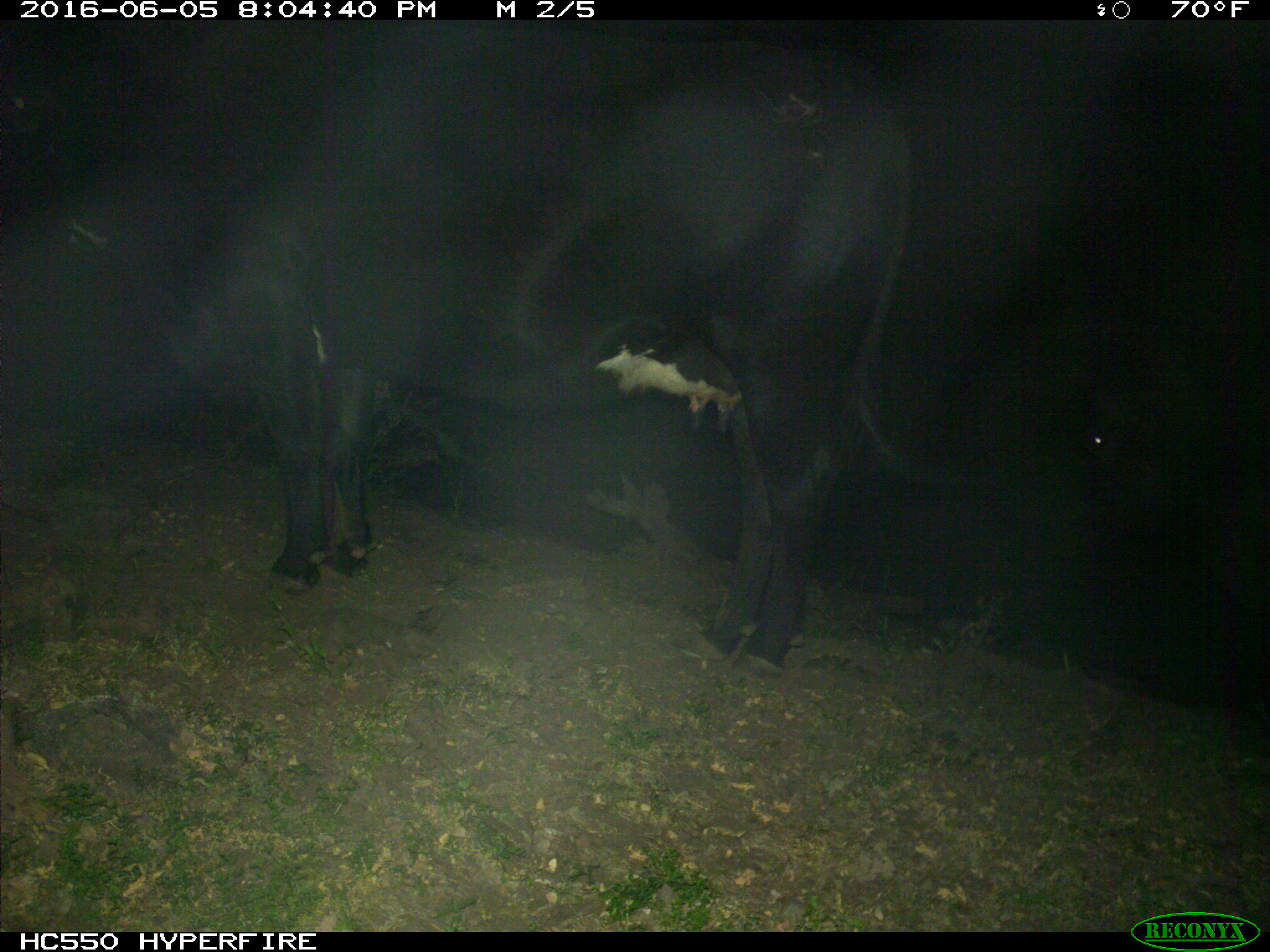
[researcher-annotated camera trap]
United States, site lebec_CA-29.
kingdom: Animalia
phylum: Chordata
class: Mammalia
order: Artiodactyla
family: Bovidae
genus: Bos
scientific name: Bos taurus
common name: domestic cow